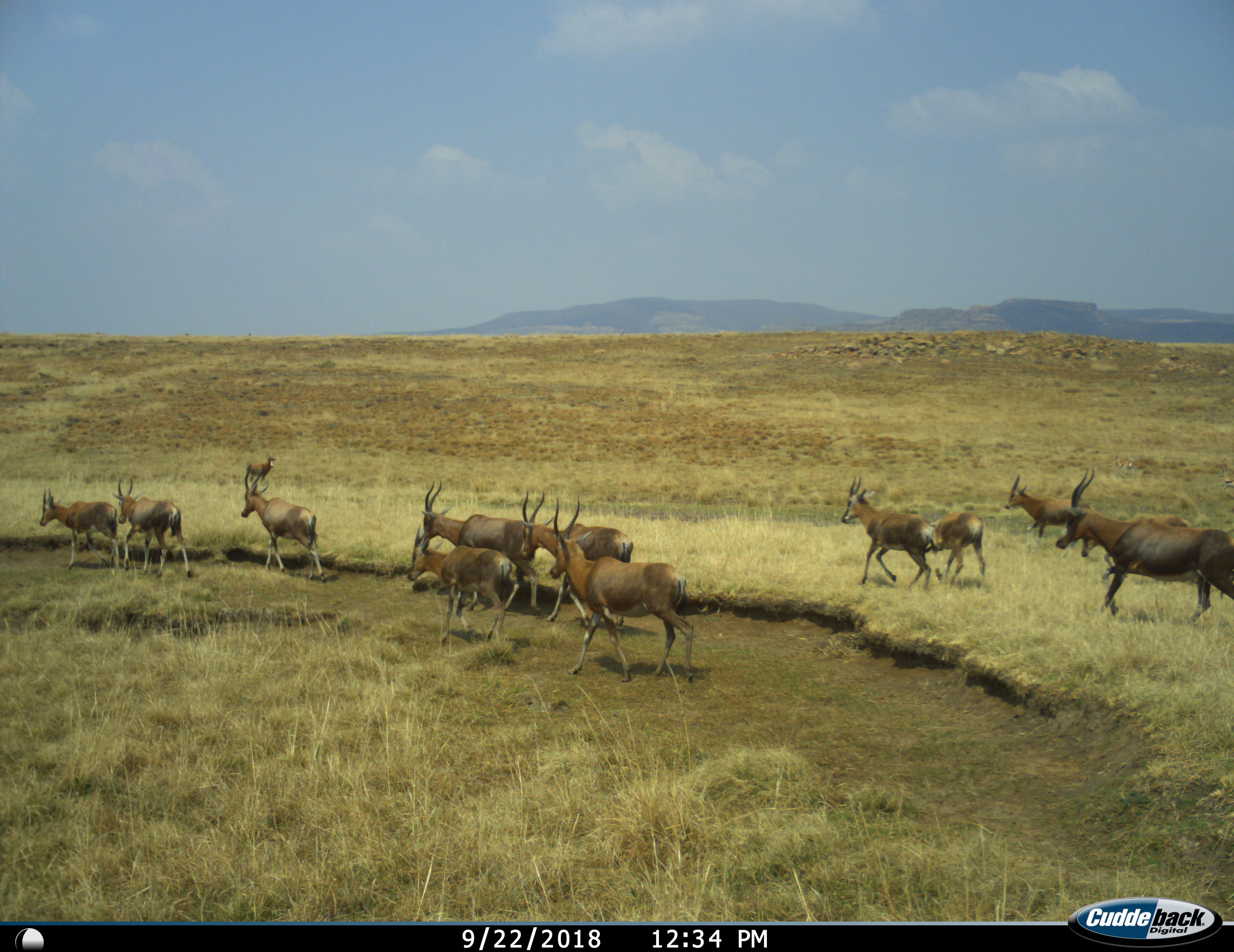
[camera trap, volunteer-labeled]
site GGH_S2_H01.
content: unidentified animal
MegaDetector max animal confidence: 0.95